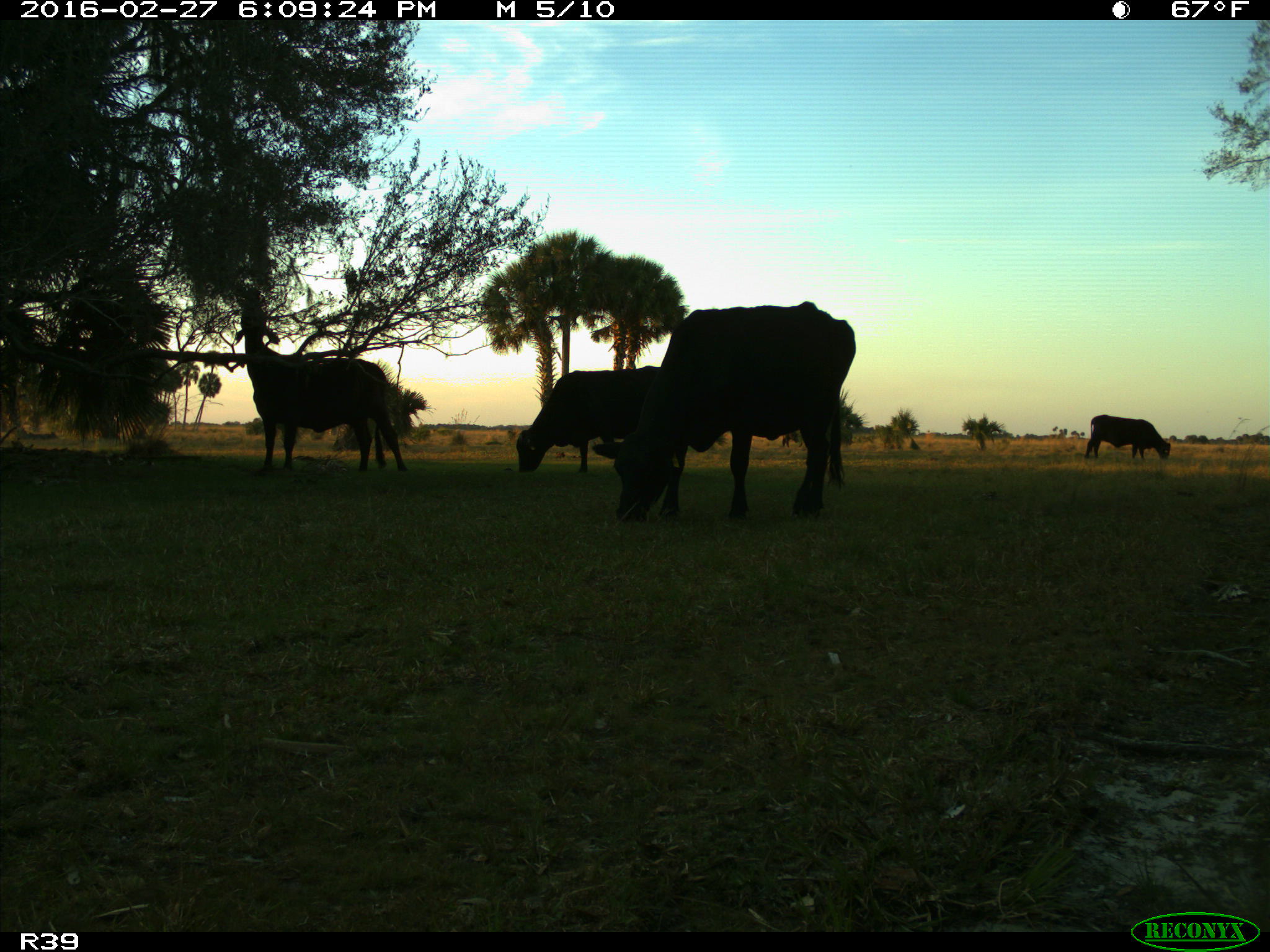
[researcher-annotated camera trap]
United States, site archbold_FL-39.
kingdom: Animalia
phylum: Chordata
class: Mammalia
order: Artiodactyla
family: Bovidae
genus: Bos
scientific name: Bos taurus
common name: domestic cow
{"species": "Bos taurus (domestic cow)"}